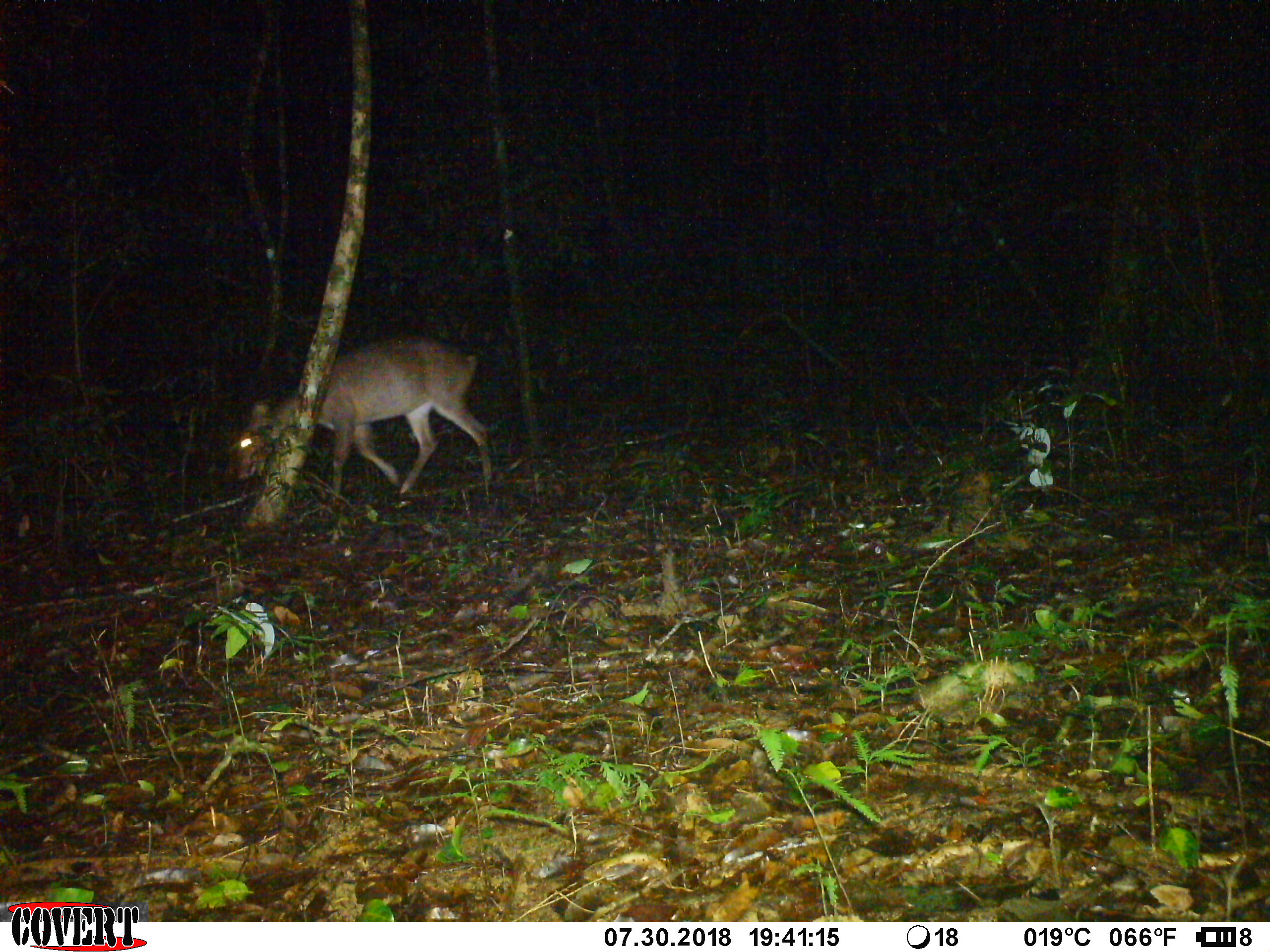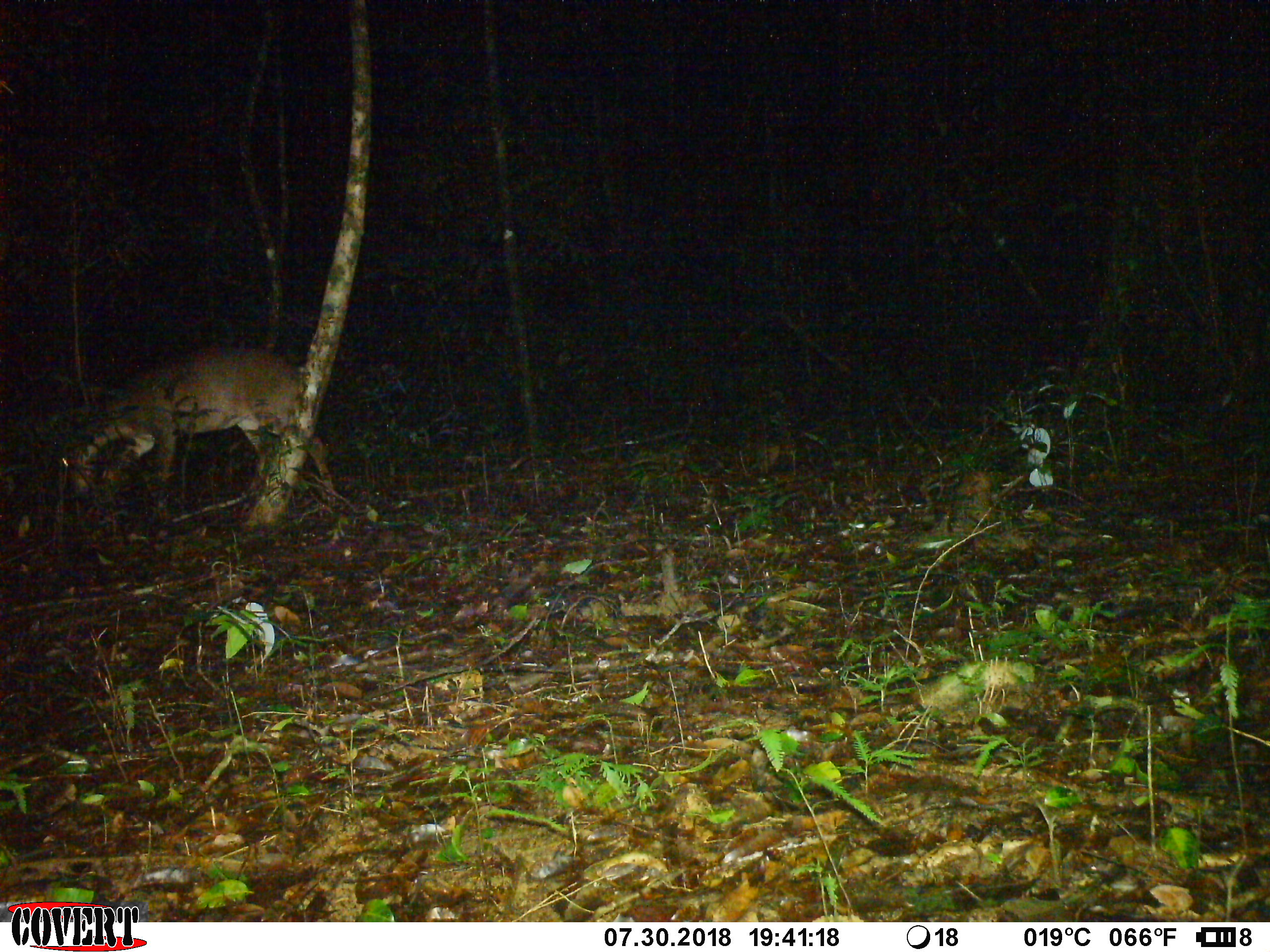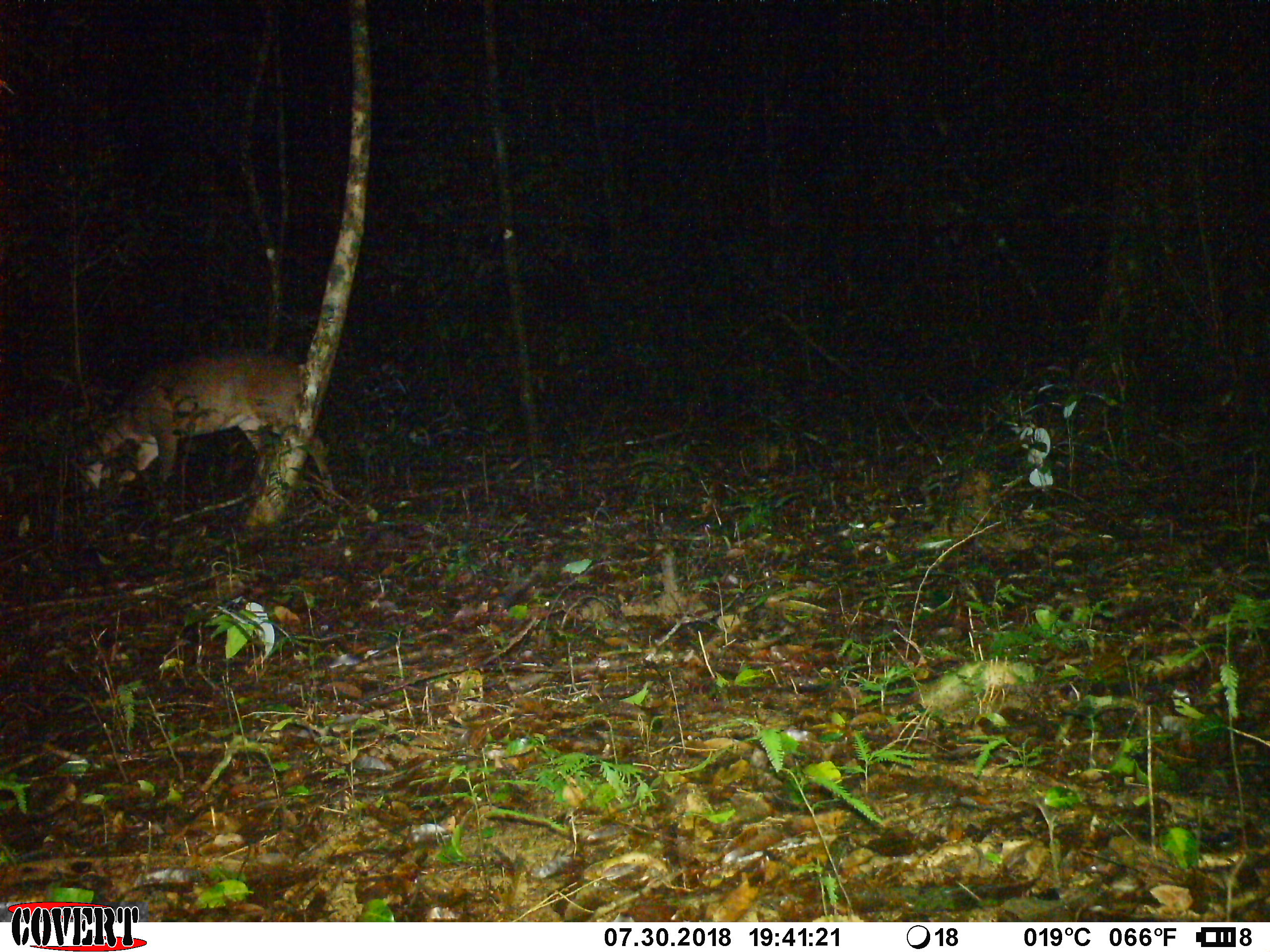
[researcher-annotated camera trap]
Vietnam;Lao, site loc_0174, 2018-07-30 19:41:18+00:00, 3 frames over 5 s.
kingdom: Animalia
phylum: Chordata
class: Mammalia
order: Artiodactyla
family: Cervidae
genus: Muntiacus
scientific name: Muntiacus vuquangensis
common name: large-antlered muntjac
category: large antlered muntjac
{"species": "large antlered muntjac (large-antlered muntjac) (Muntiacus vuquangensis)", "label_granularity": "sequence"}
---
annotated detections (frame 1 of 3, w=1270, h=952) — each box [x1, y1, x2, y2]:
large antlered muntjac: [224, 336, 496, 494]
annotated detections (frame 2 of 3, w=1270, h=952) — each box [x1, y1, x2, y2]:
large antlered muntjac: [61, 345, 342, 511]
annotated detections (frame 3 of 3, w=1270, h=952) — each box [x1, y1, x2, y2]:
large antlered muntjac: [67, 351, 343, 511]